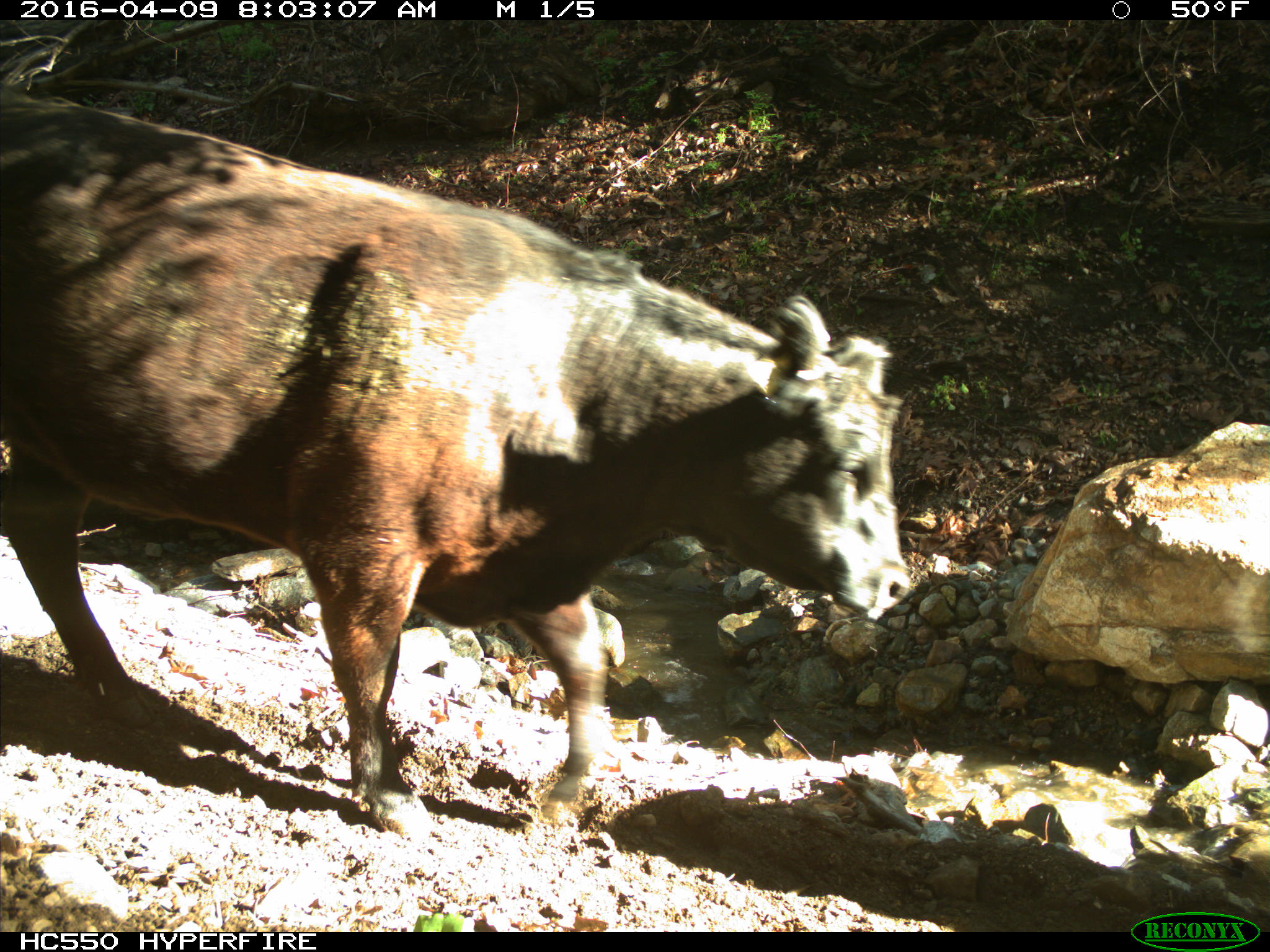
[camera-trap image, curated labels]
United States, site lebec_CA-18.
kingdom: Animalia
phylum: Chordata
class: Mammalia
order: Artiodactyla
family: Bovidae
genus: Bos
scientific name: Bos taurus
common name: domestic cow